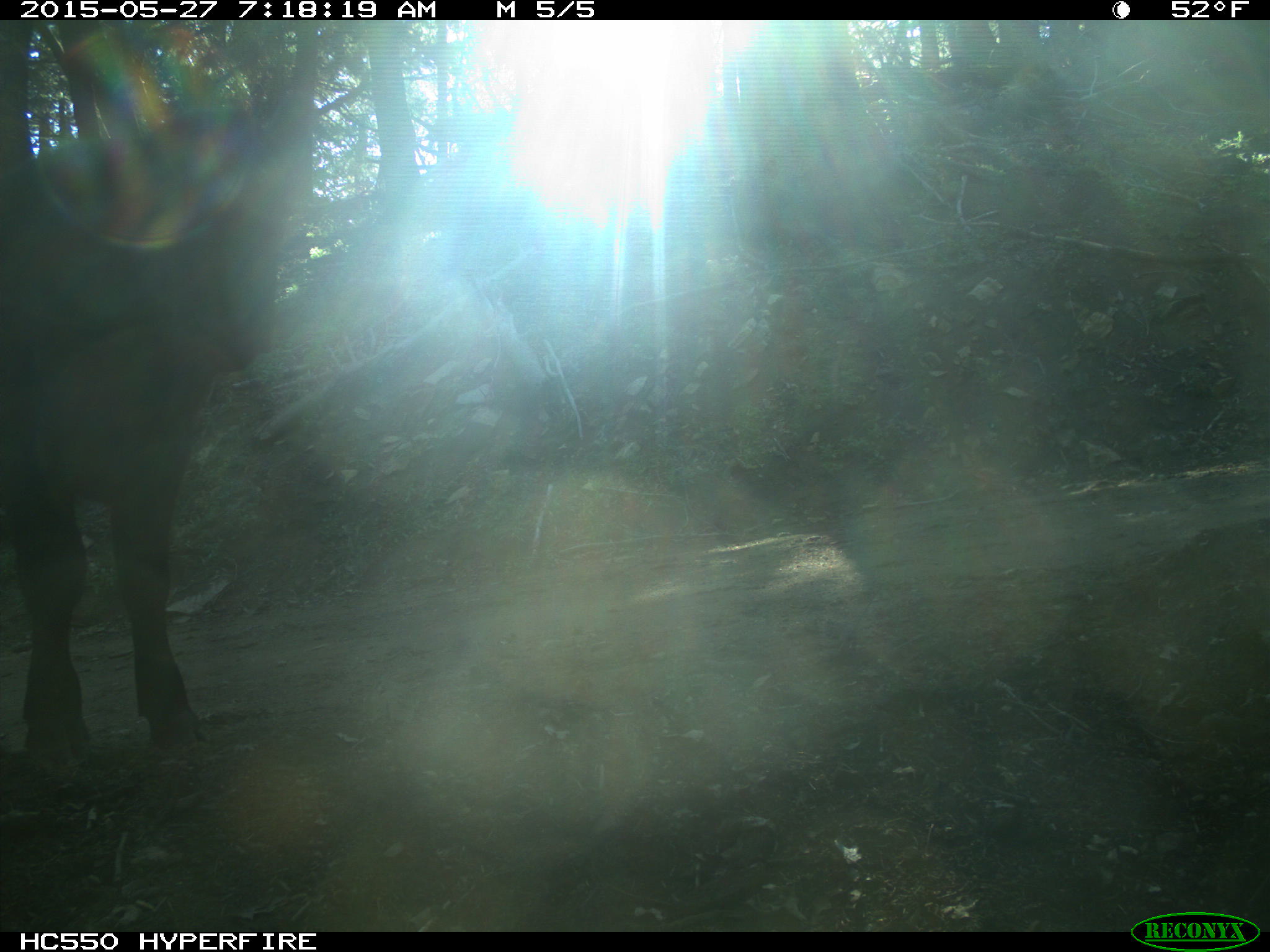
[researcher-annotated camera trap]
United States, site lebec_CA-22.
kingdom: Animalia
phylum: Chordata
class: Mammalia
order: Artiodactyla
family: Bovidae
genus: Bos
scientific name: Bos taurus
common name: domestic cow